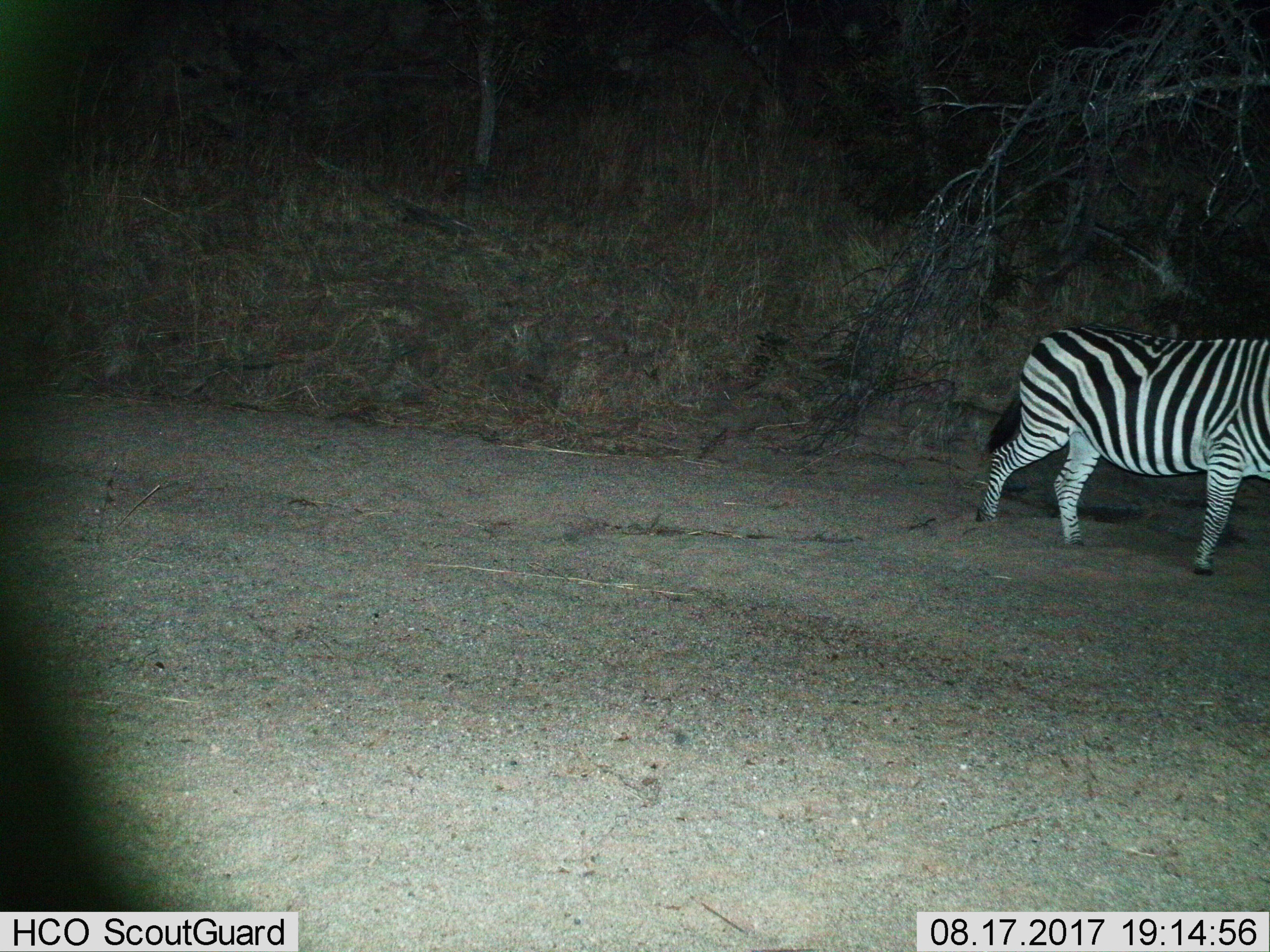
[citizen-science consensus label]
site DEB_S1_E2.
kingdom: Animalia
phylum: Chordata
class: Mammalia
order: Perissodactyla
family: Equidae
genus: Equus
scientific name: Equus quagga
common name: plains zebra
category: zebraplains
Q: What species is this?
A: Zebraplains (plains zebra) (Equus quagga).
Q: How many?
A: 1.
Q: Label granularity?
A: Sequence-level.